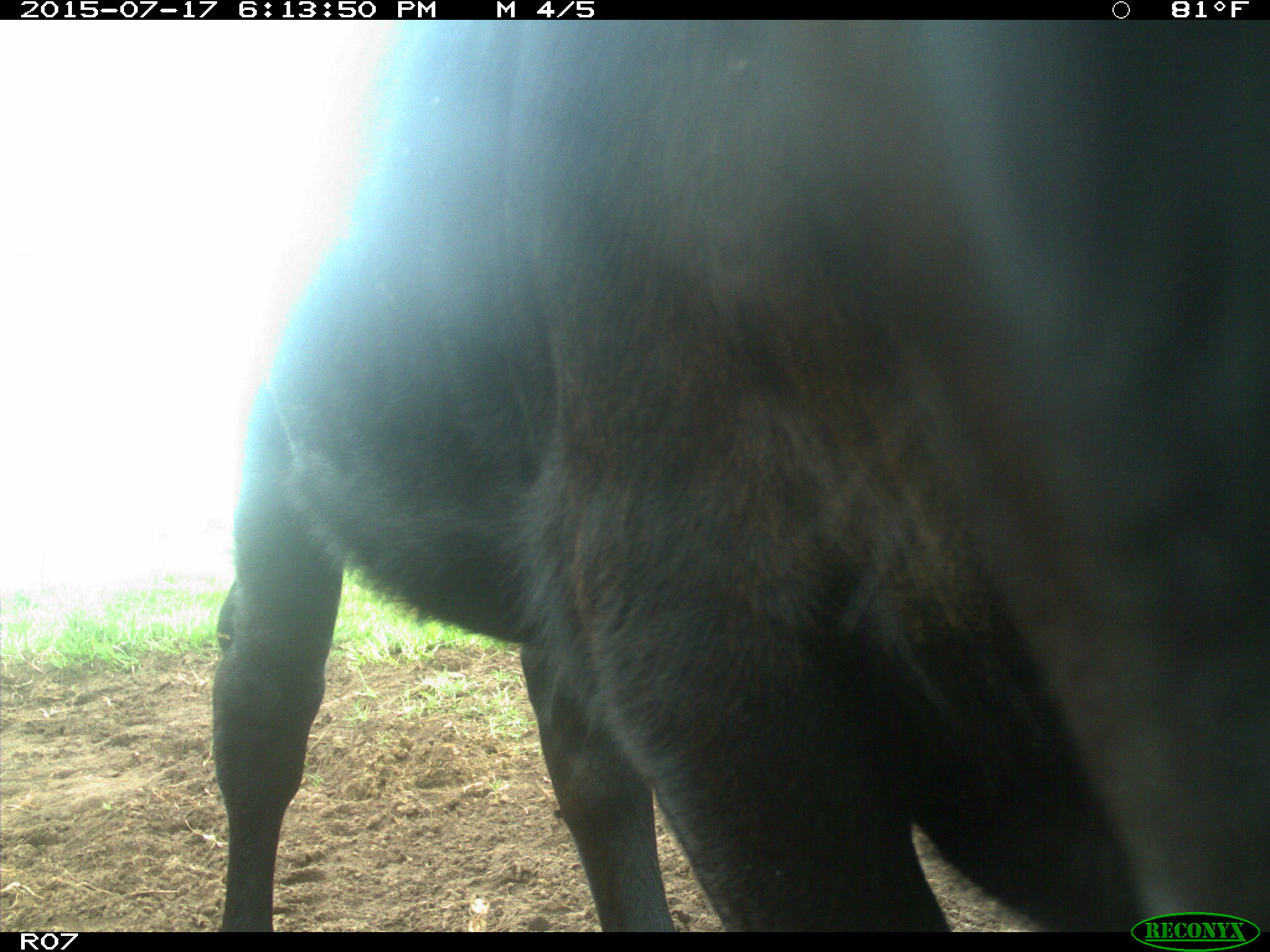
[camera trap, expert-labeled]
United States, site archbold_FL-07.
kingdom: Animalia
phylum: Chordata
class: Mammalia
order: Artiodactyla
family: Bovidae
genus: Bos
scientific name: Bos taurus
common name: domestic cow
Bos taurus (domestic cow).